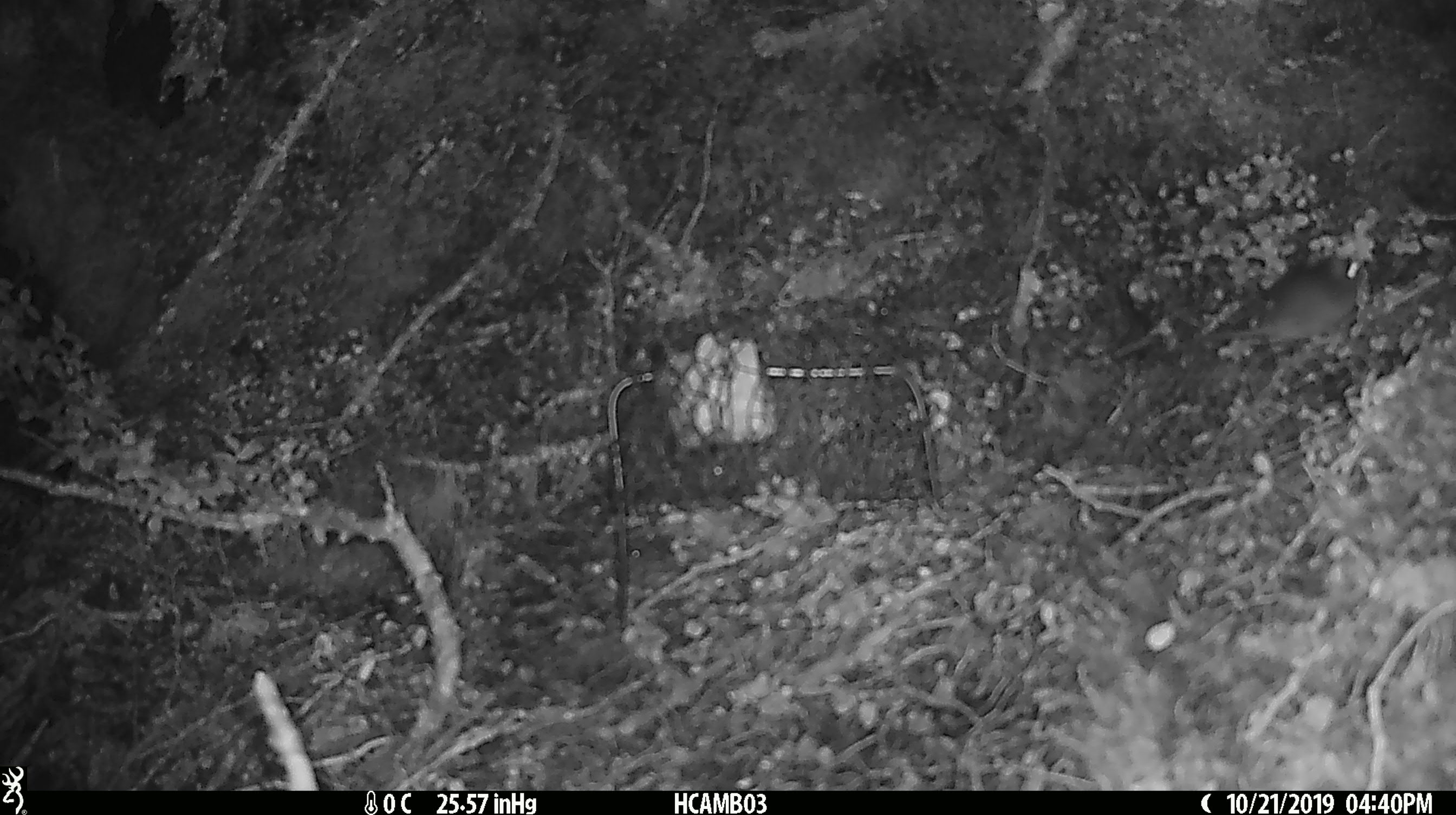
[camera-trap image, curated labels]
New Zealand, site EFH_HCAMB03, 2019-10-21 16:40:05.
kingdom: Animalia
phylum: Chordata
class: Mammalia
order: Rodentia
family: Muridae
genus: Mus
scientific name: Mus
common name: mouse